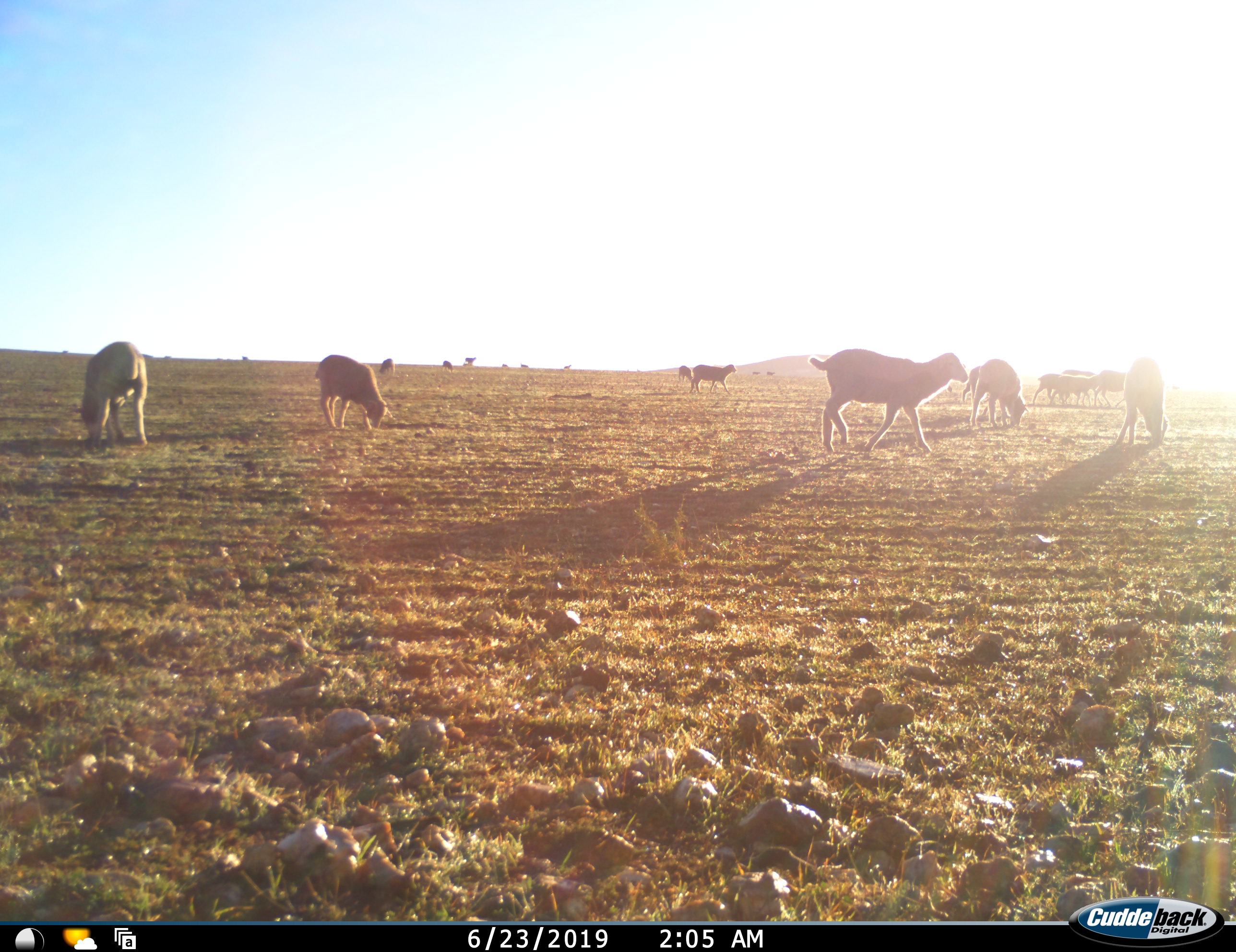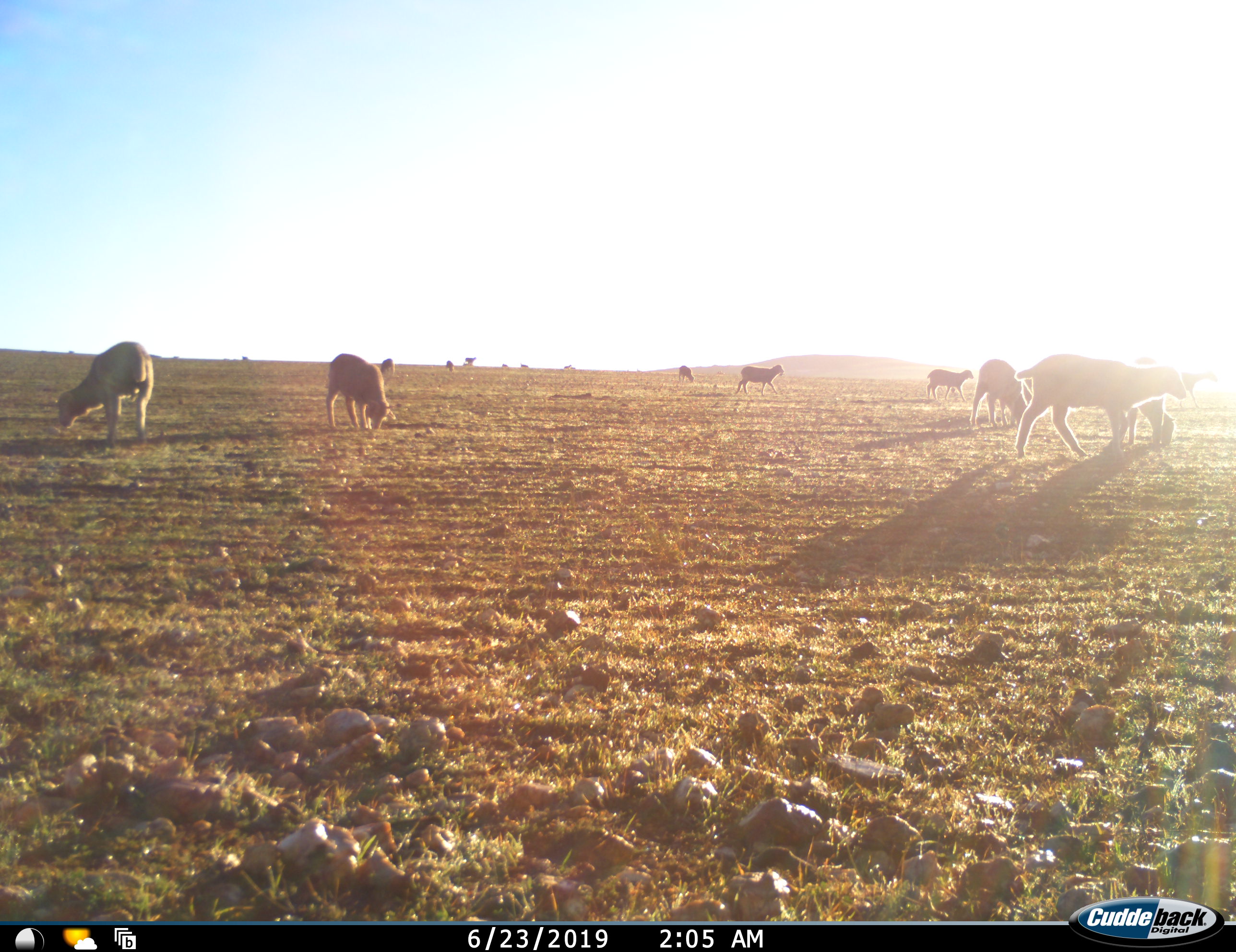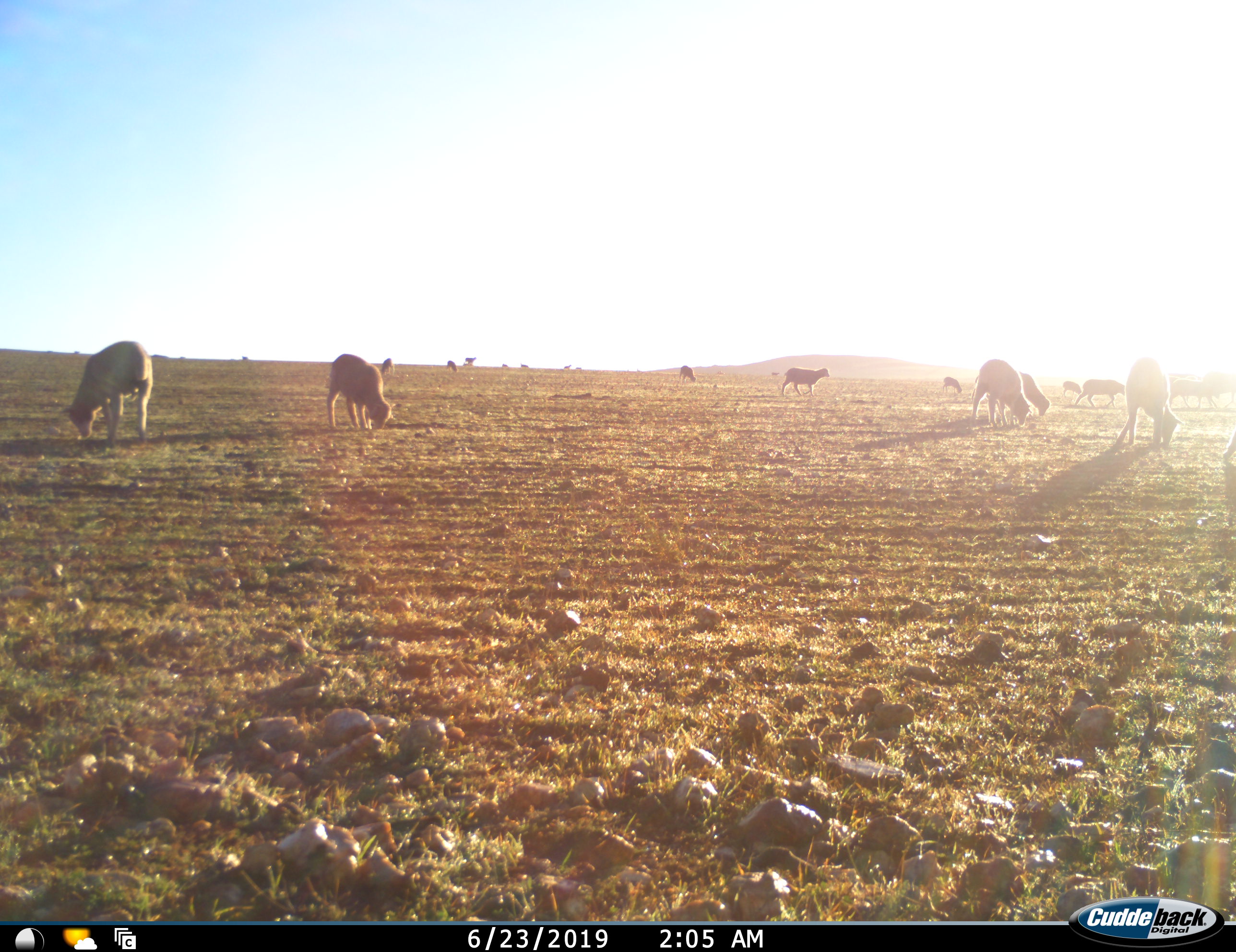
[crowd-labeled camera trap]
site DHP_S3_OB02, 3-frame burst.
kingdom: Animalia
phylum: Chordata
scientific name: Vertebrata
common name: domestic animal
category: domesticanimal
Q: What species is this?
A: Domesticanimal (domestic animal) (Vertebrata).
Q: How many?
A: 11-50.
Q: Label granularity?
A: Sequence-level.